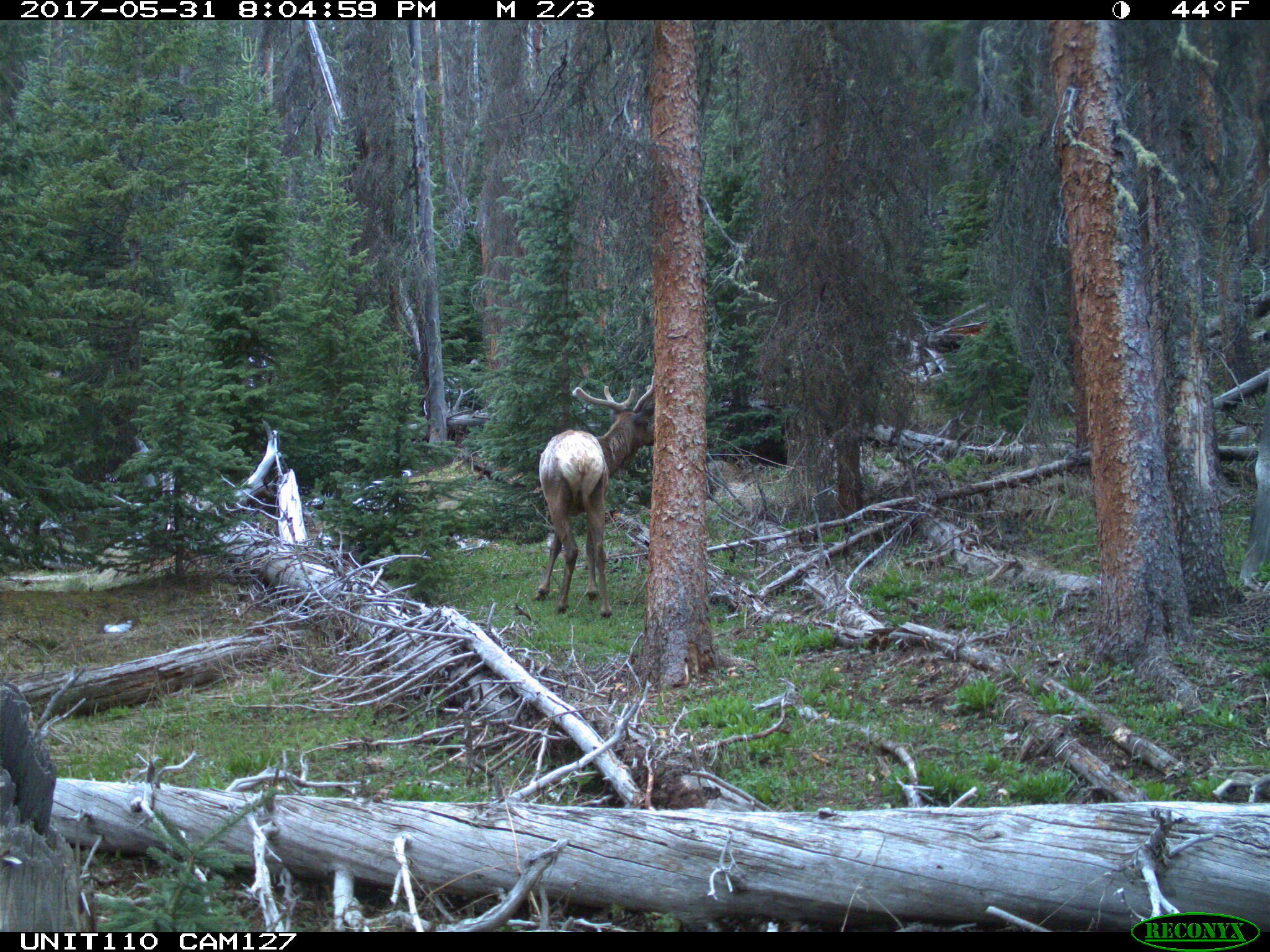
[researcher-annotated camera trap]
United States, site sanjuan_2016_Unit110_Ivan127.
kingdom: Animalia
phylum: Chordata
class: Mammalia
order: Artiodactyla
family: Cervidae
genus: Cervus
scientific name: Cervus elaphus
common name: red deer